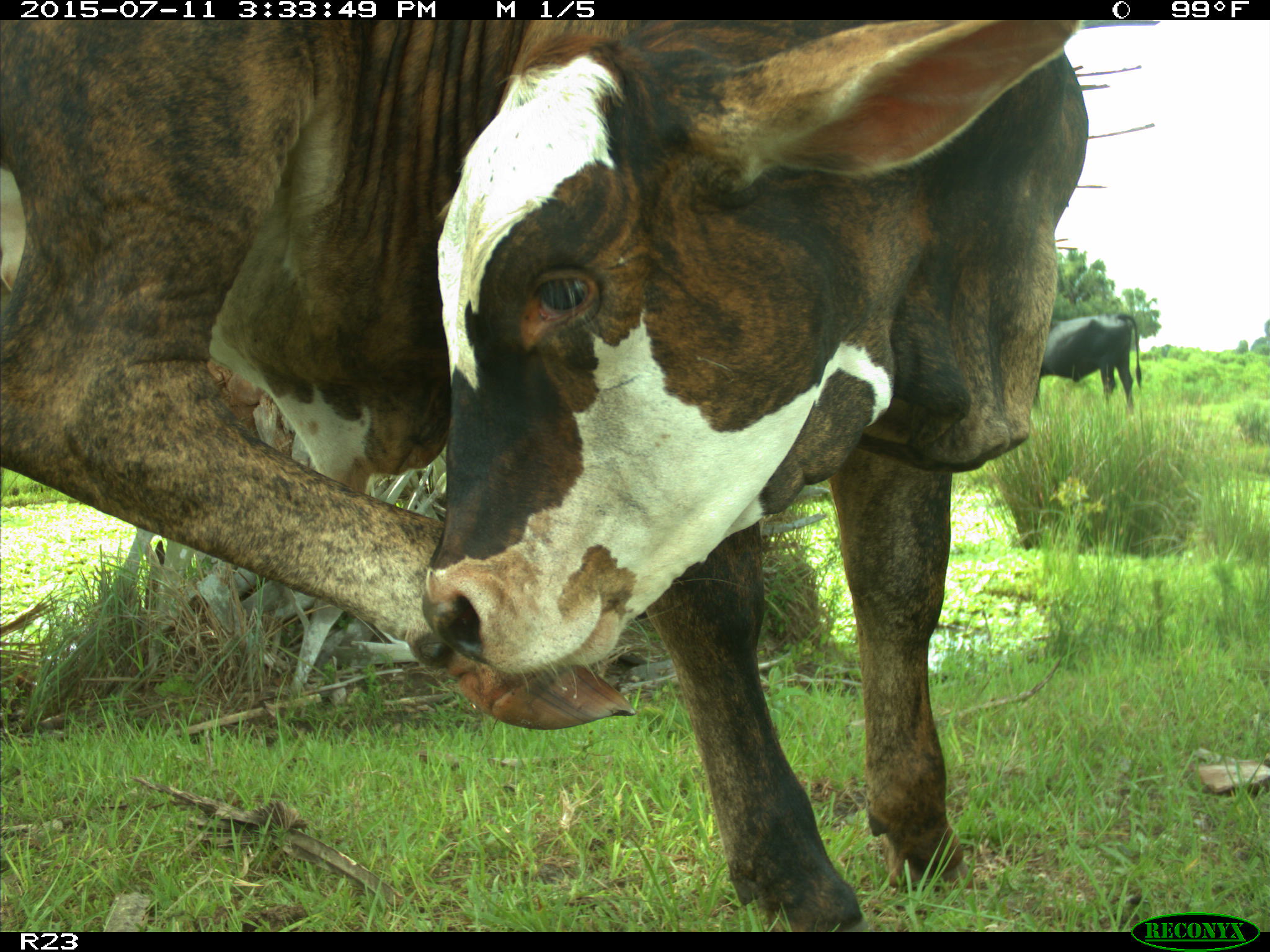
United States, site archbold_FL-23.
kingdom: Animalia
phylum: Chordata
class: Mammalia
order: Artiodactyla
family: Bovidae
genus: Bos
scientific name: Bos taurus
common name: domestic cow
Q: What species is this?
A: Bos taurus (domestic cow).